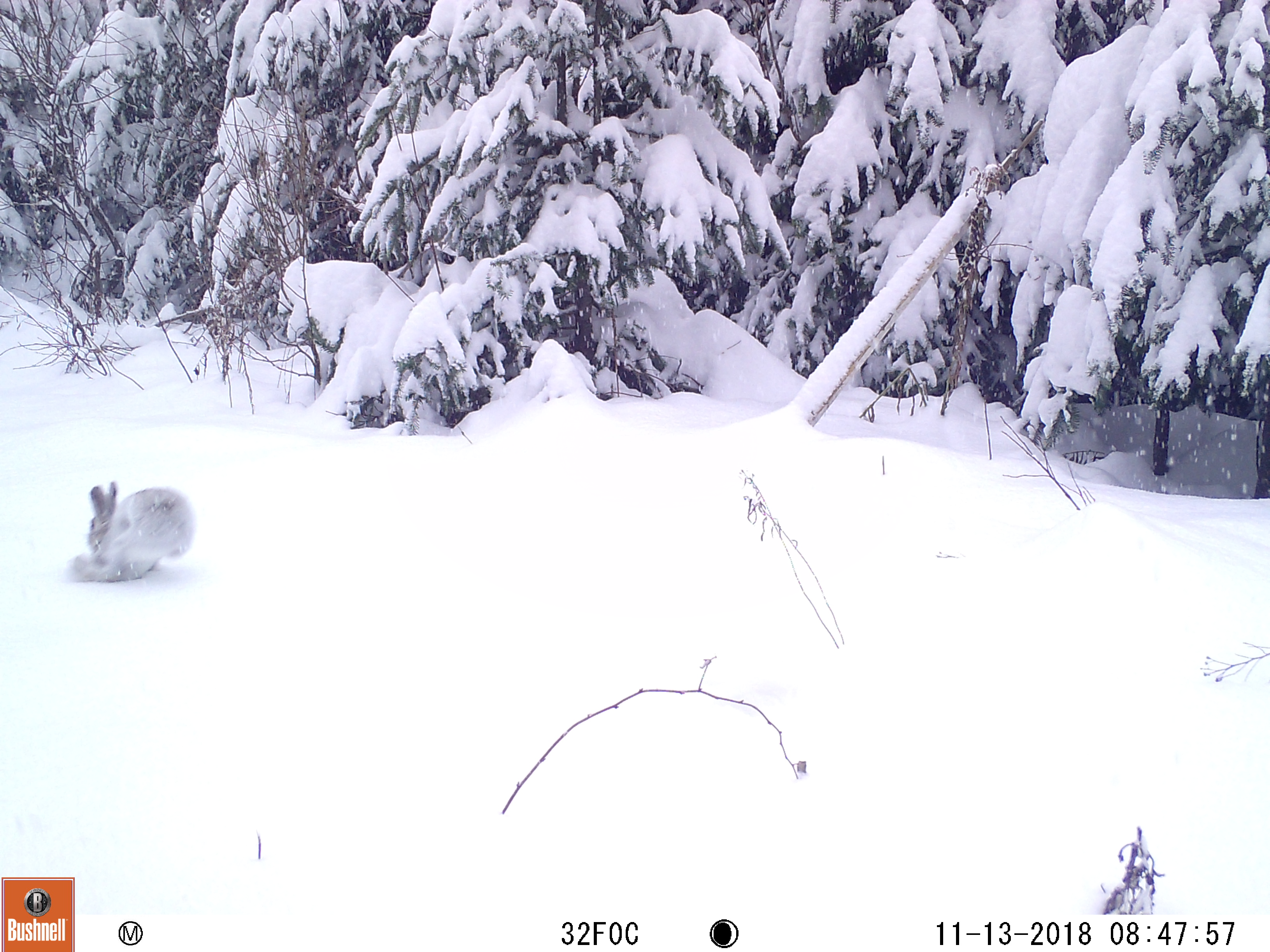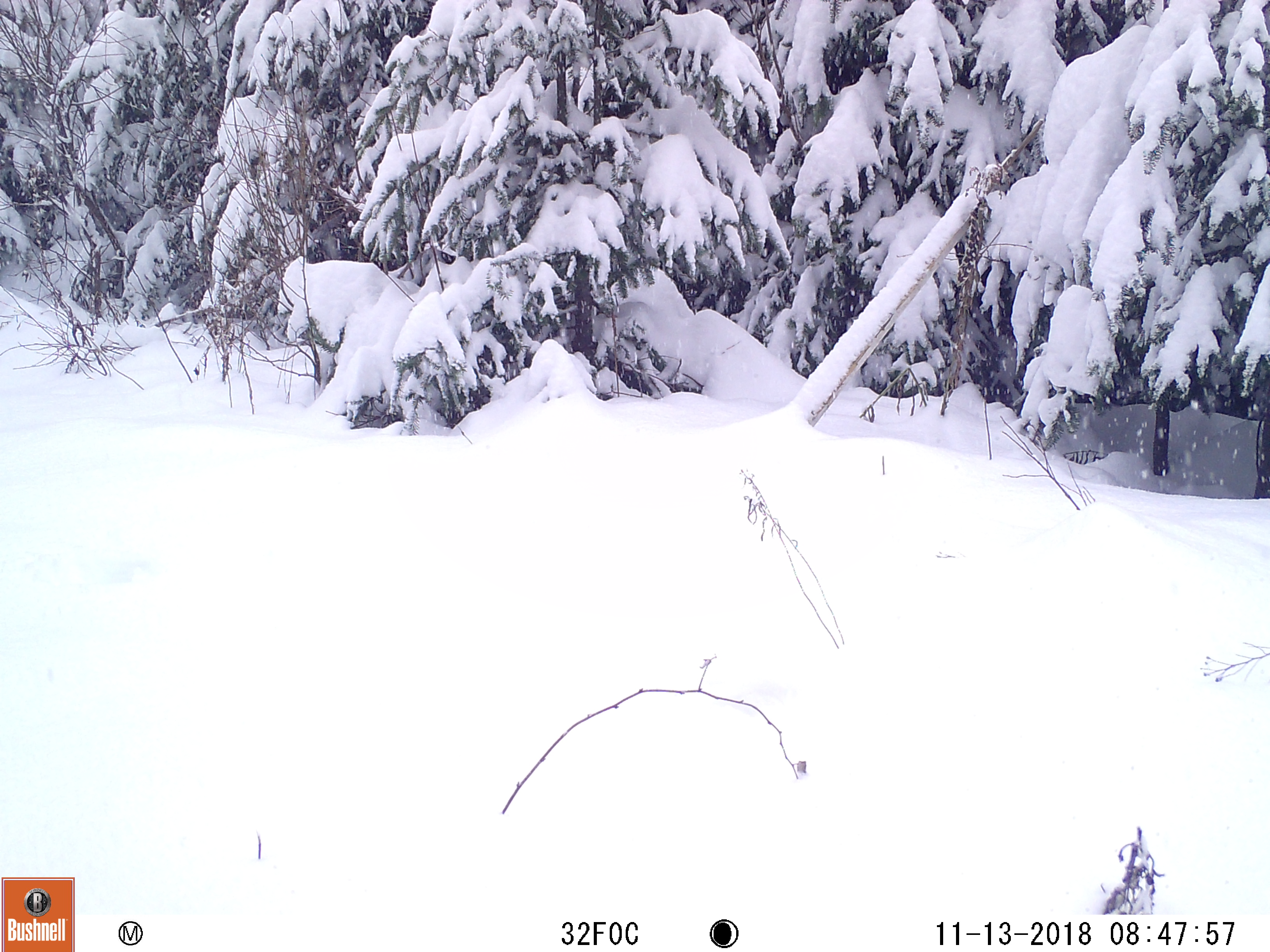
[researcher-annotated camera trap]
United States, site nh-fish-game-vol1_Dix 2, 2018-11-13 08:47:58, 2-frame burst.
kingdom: Animalia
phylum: Chordata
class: Mammalia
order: Lagomorpha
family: Leporidae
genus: Lepus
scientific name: Lepus americanus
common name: snowshoe hare